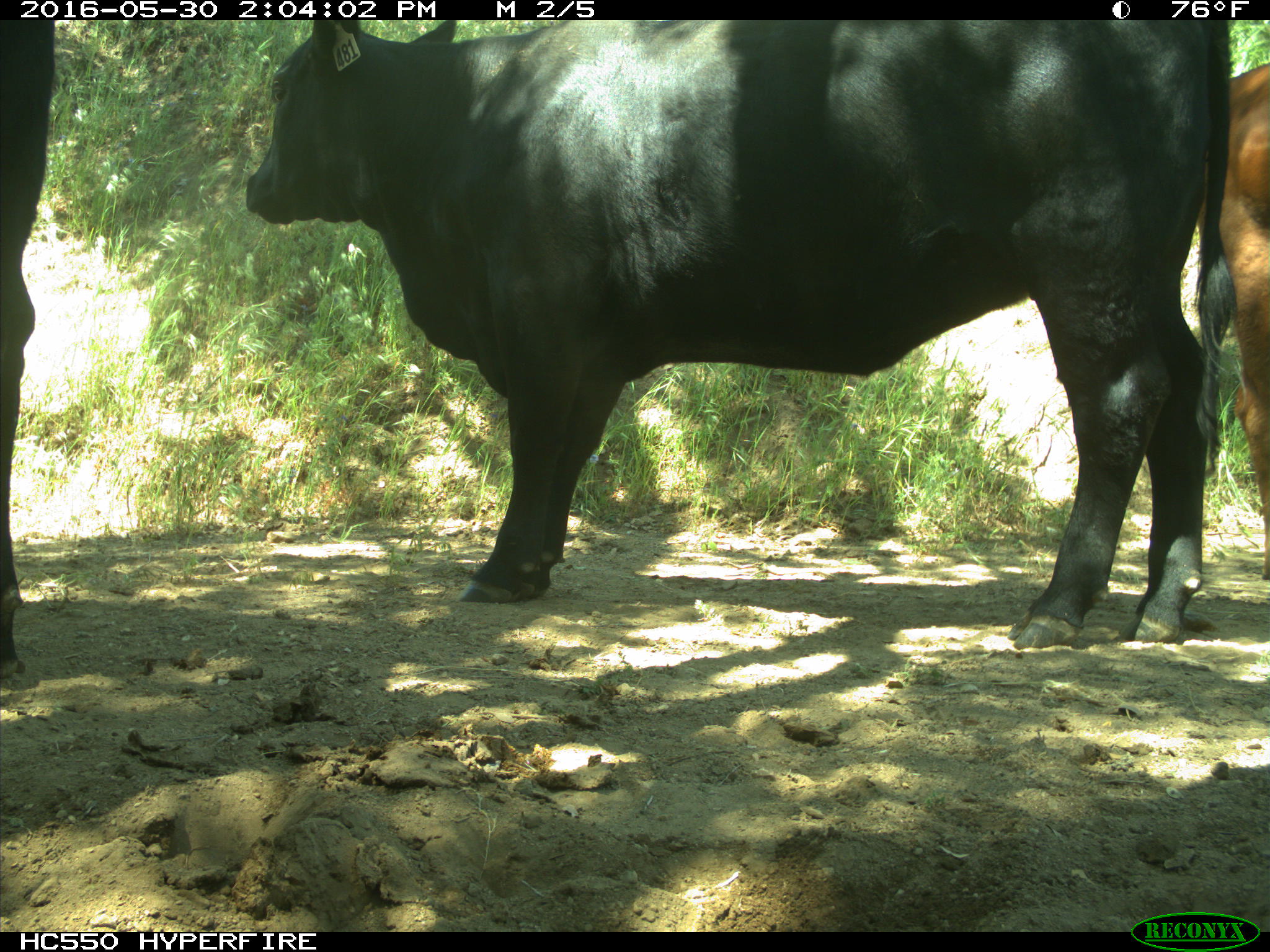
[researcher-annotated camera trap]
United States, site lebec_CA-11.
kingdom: Animalia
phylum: Chordata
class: Mammalia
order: Artiodactyla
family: Bovidae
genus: Bos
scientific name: Bos taurus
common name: domestic cow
Bos taurus (domestic cow).